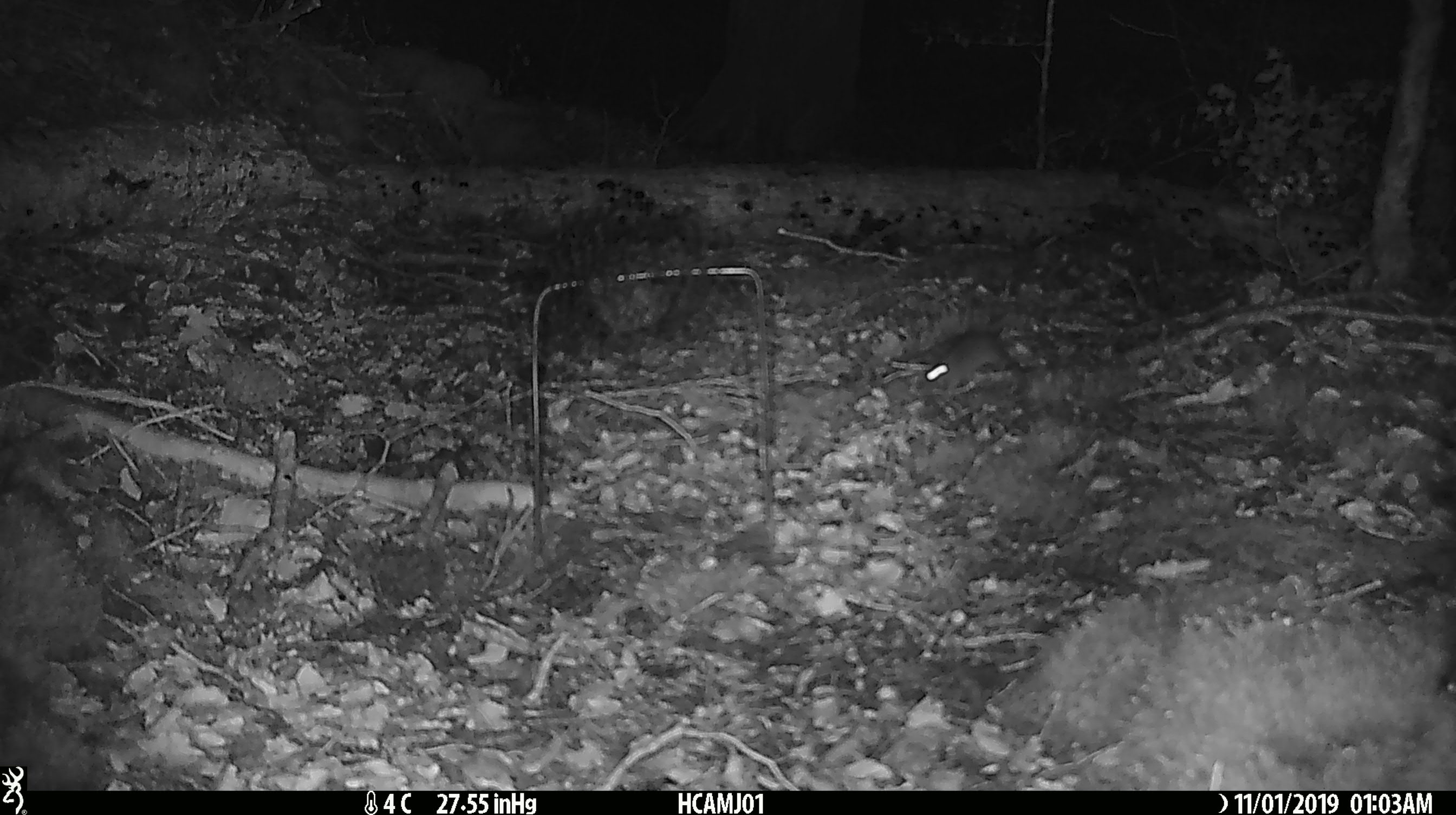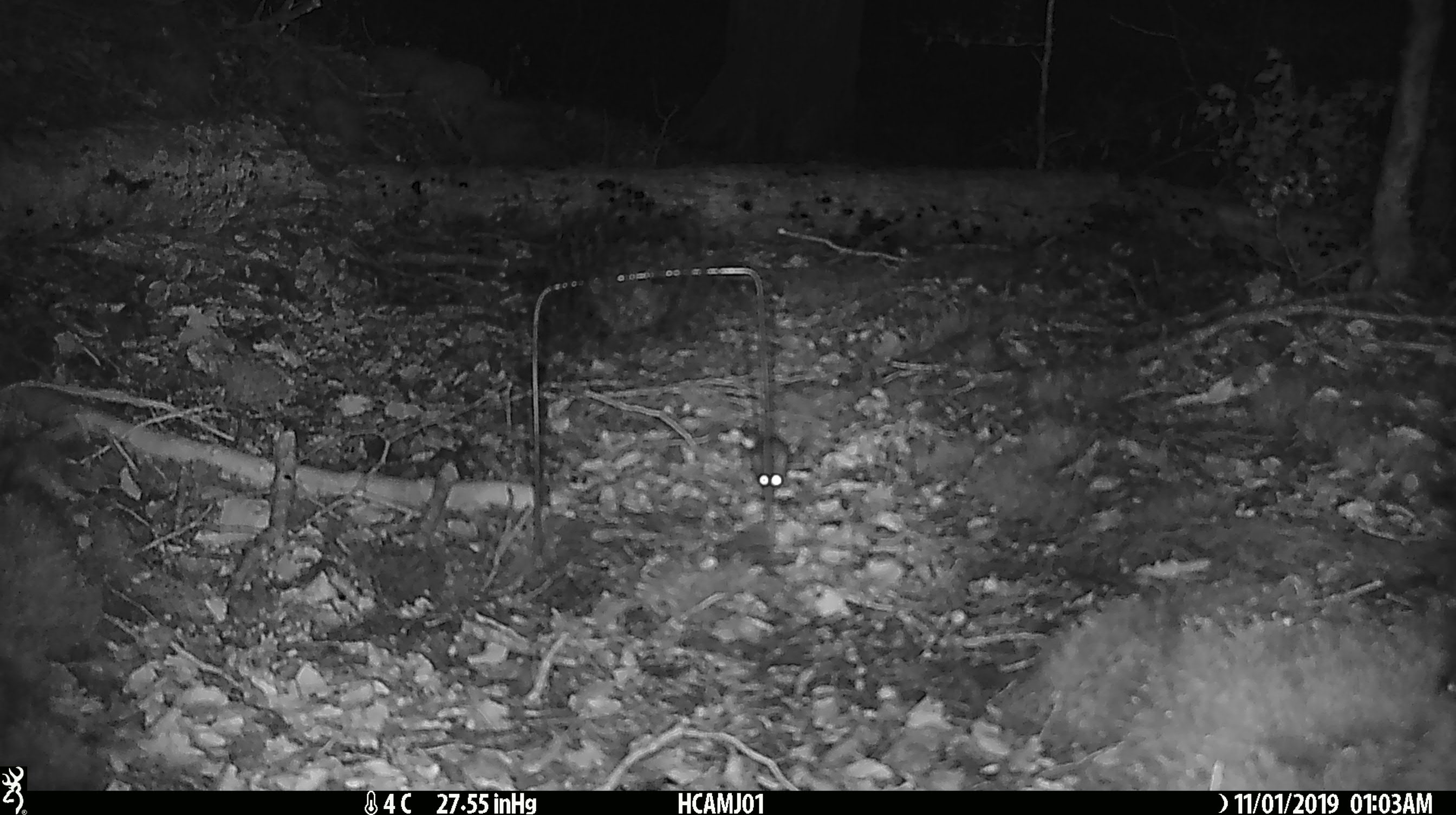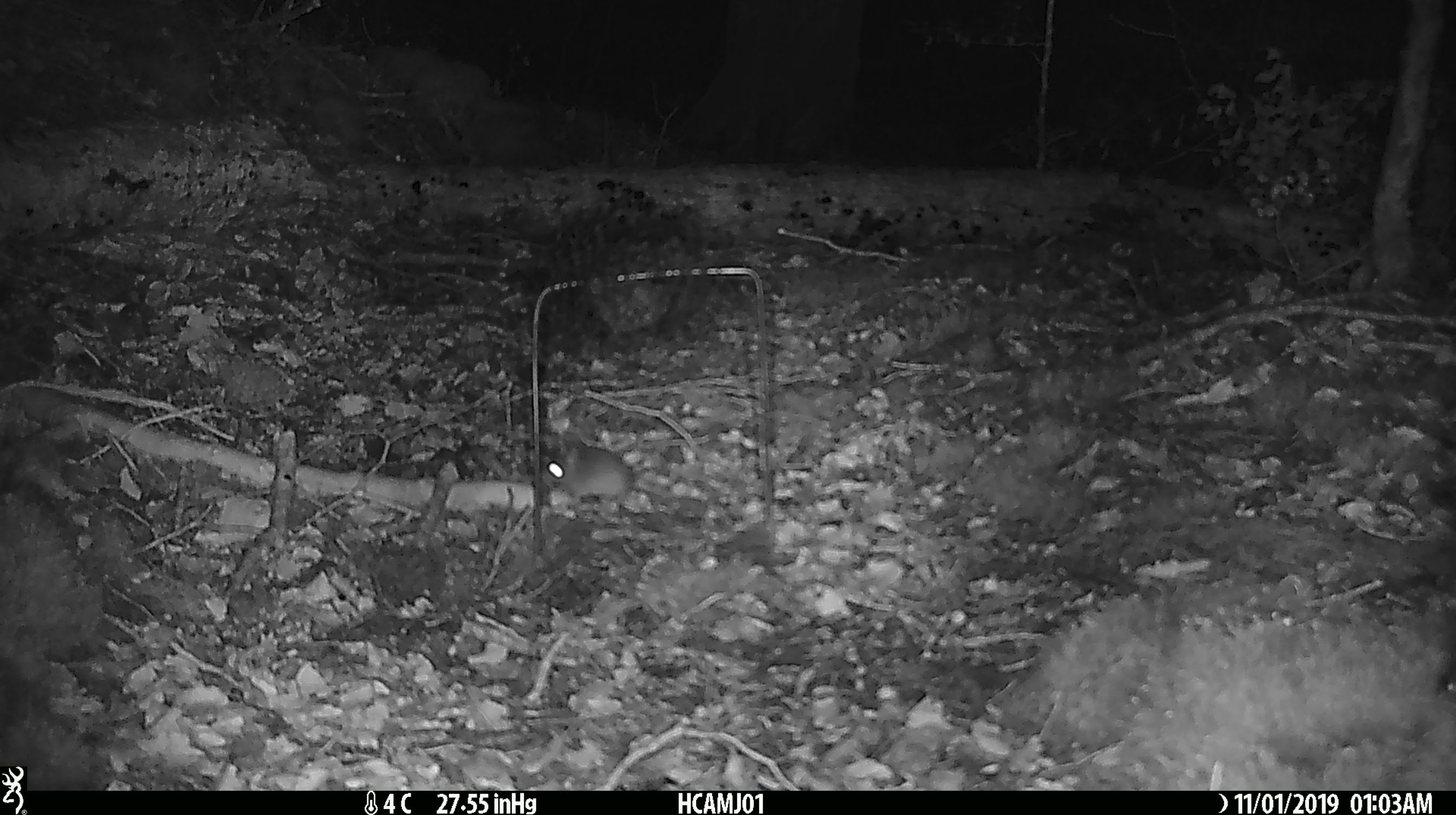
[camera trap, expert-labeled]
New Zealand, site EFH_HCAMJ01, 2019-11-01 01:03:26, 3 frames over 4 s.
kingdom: Animalia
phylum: Chordata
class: Mammalia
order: Rodentia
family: Muridae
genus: Mus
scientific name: Mus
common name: mouse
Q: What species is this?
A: Mouse (Mus).